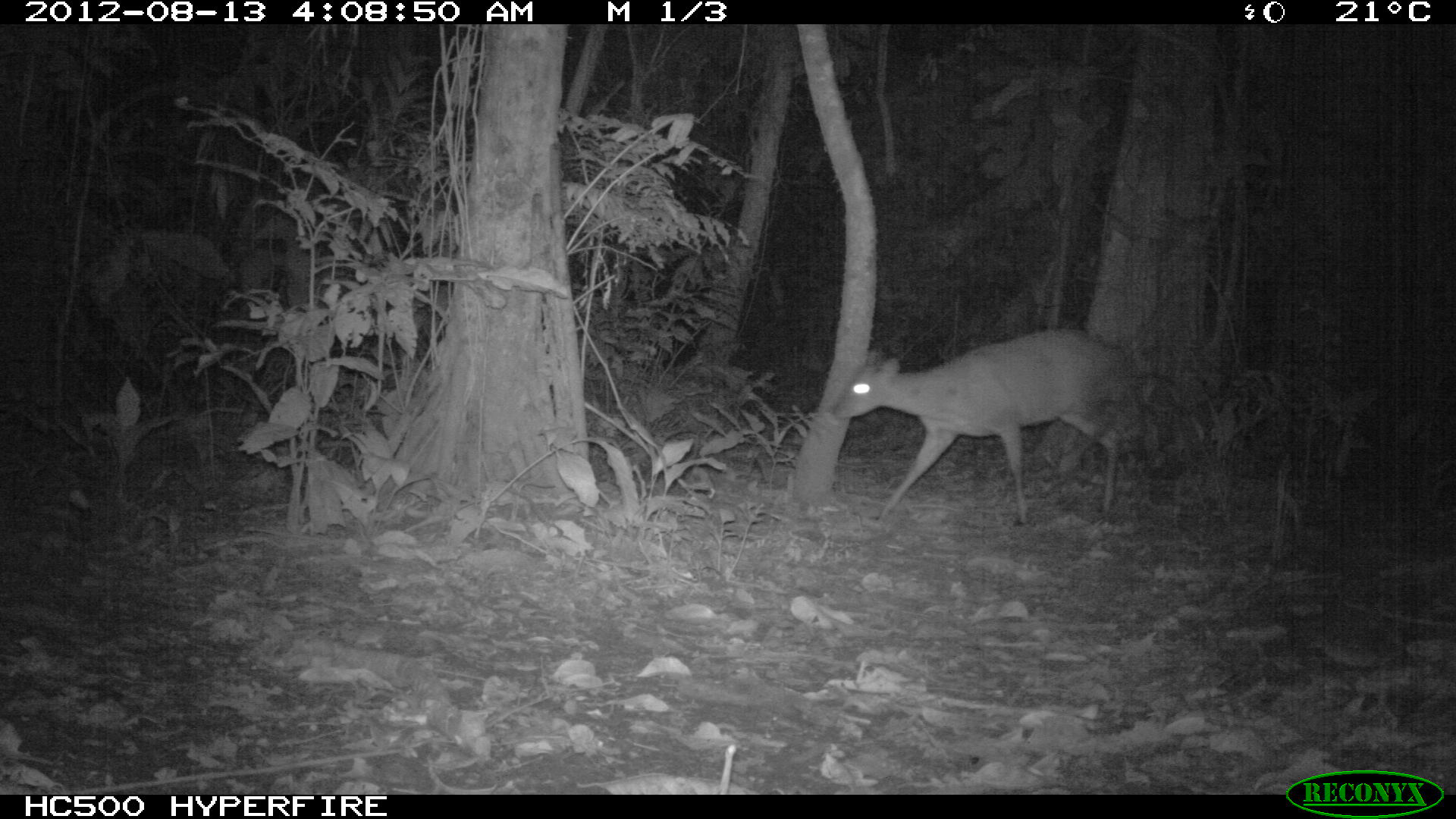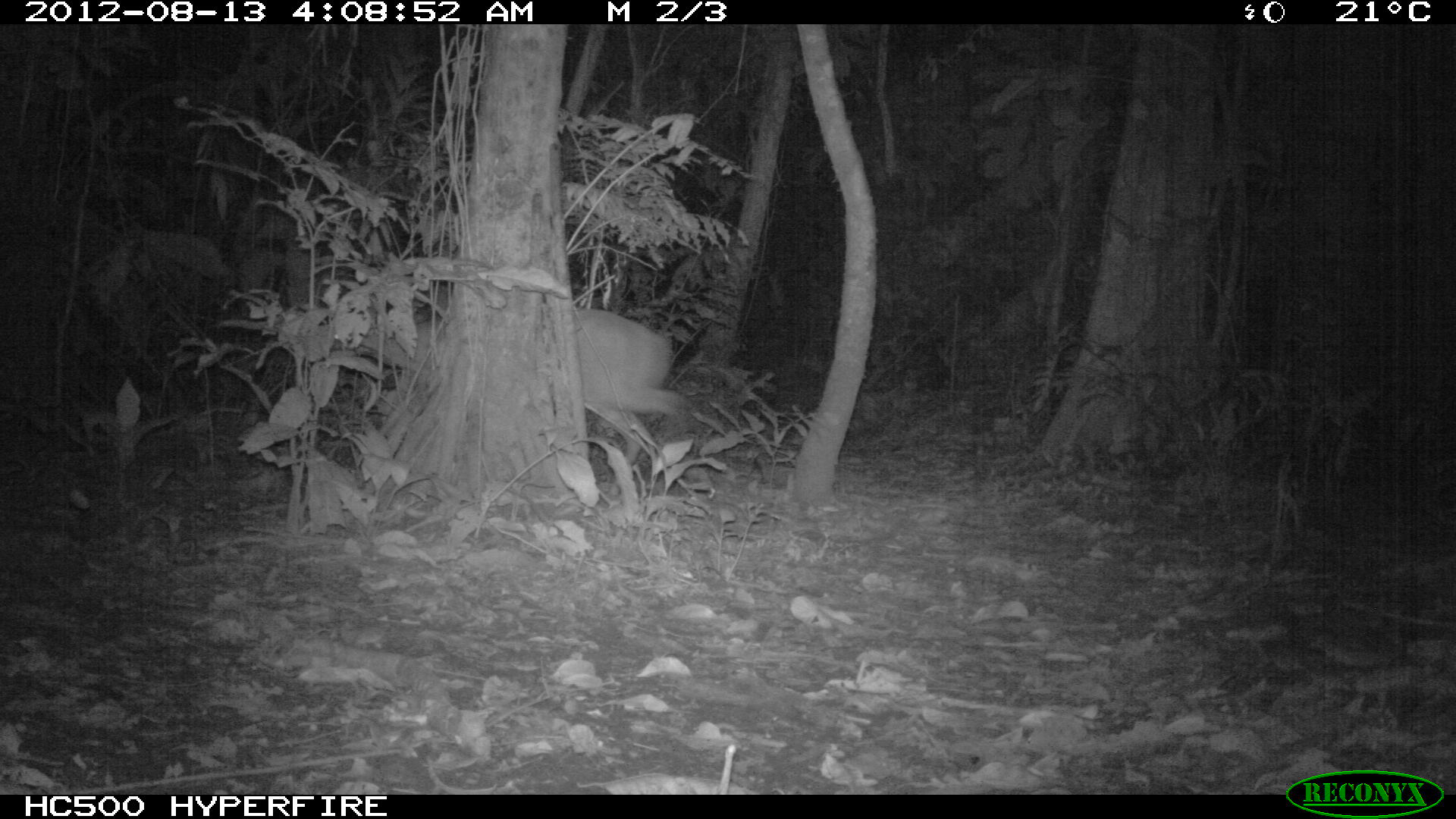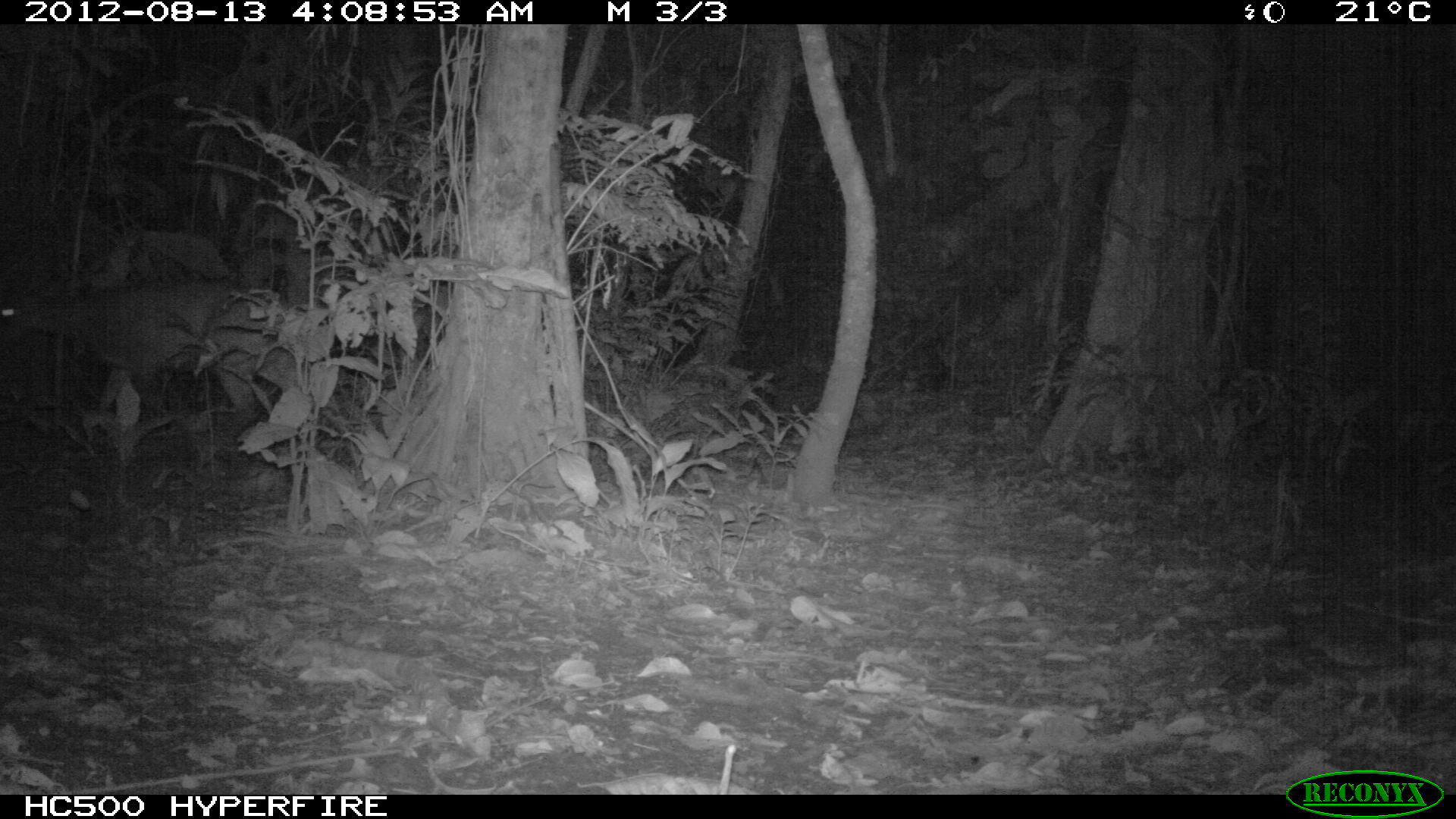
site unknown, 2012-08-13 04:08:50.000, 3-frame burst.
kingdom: Animalia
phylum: Chordata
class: Mammalia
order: Artiodactyla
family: Cervidae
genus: Mazama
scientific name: Mazama americana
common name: red brocket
Mazama americana (red brocket).